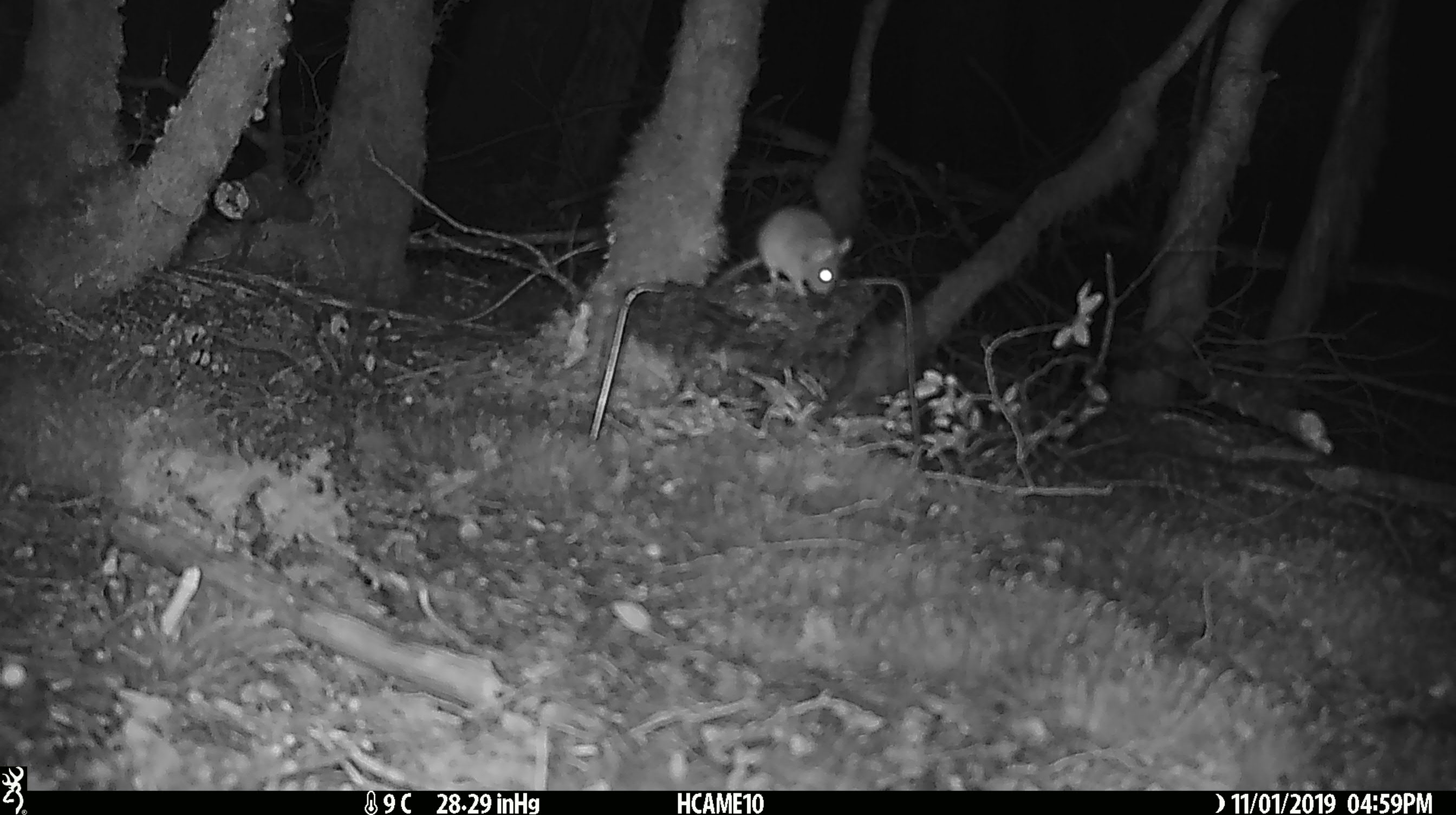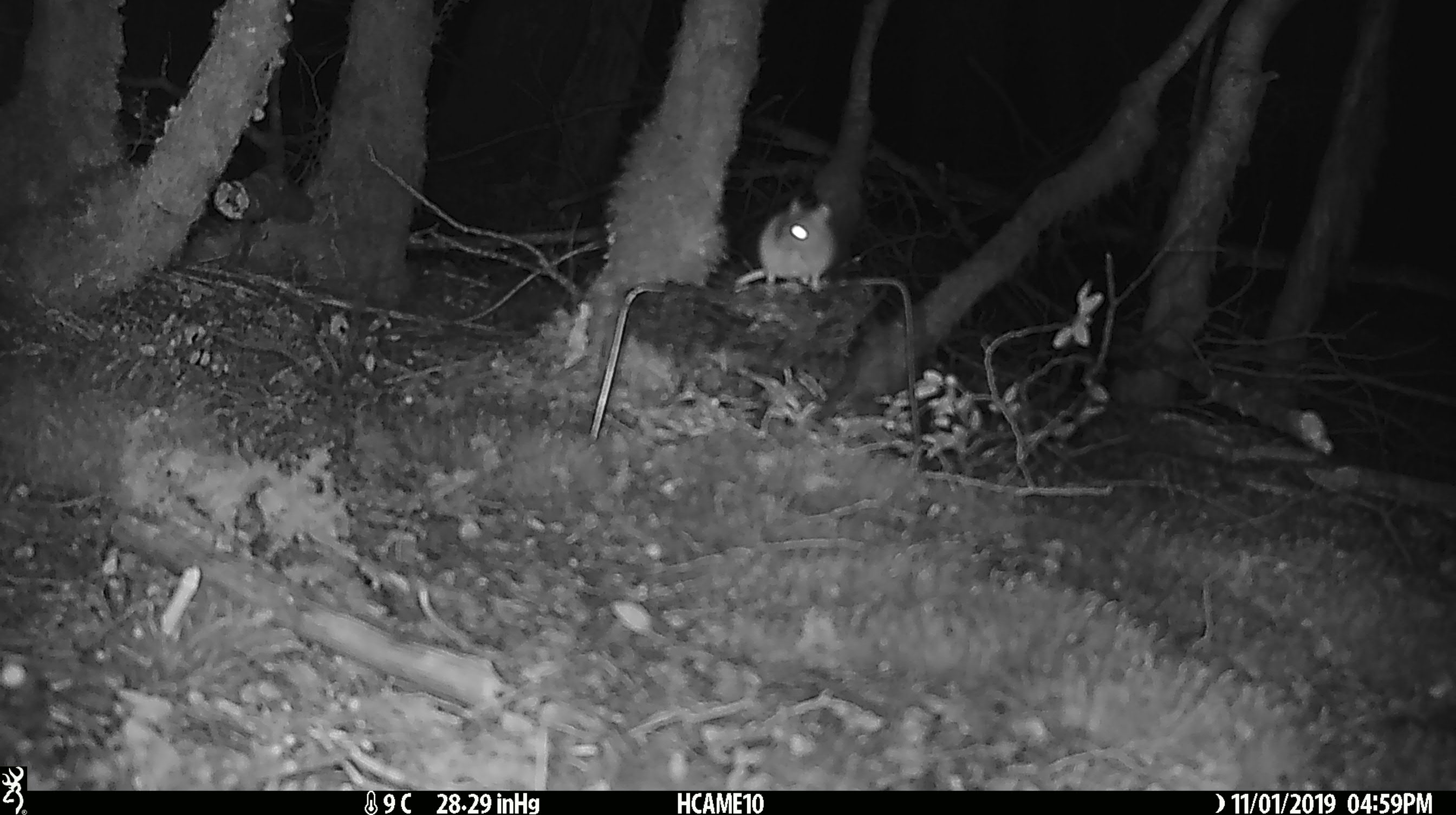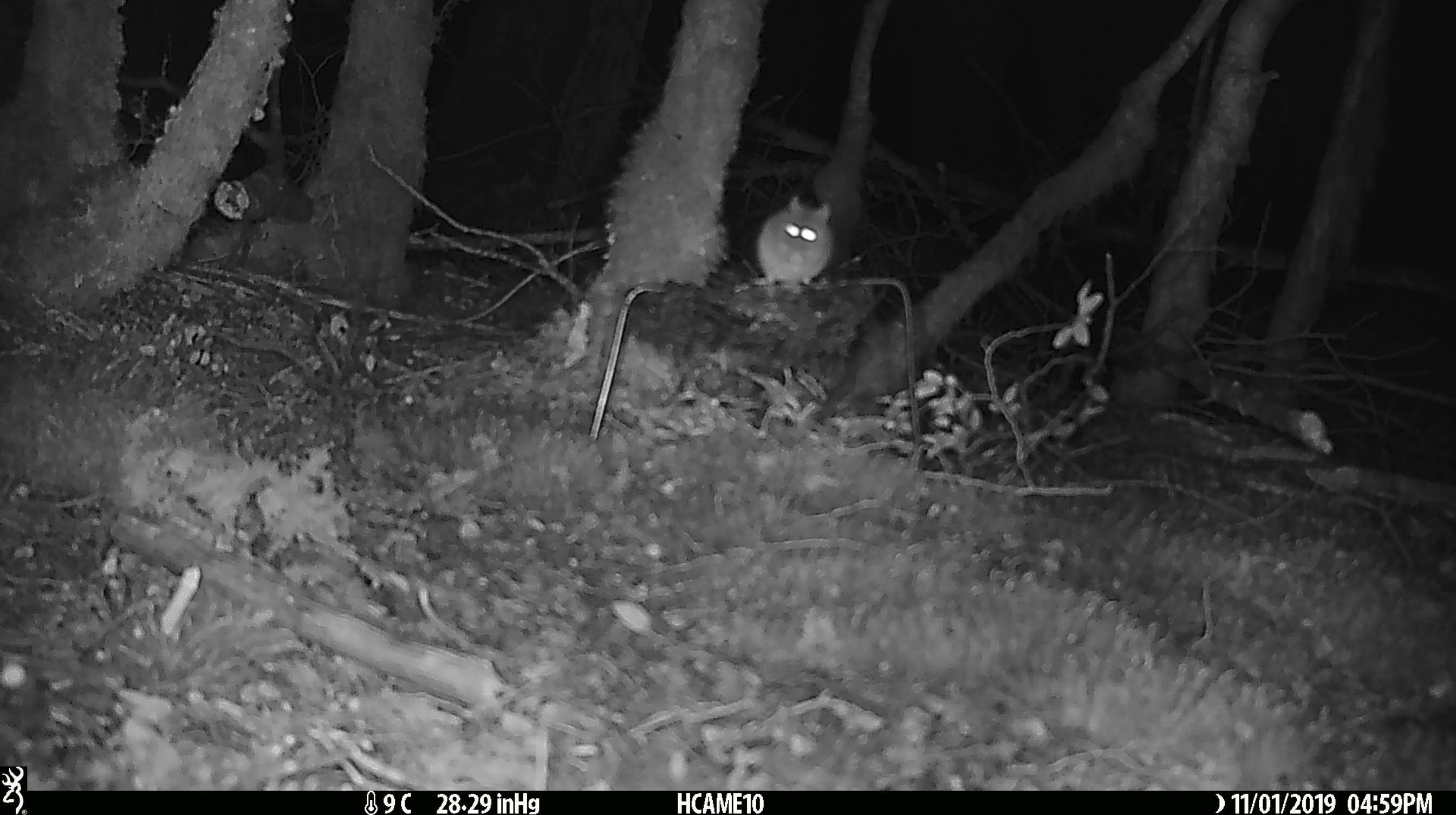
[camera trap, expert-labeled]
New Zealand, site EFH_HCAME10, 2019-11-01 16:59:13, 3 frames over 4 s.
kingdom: Animalia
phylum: Chordata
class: Mammalia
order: Rodentia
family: Muridae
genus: Mus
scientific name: Mus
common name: mouse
Mouse (Mus).